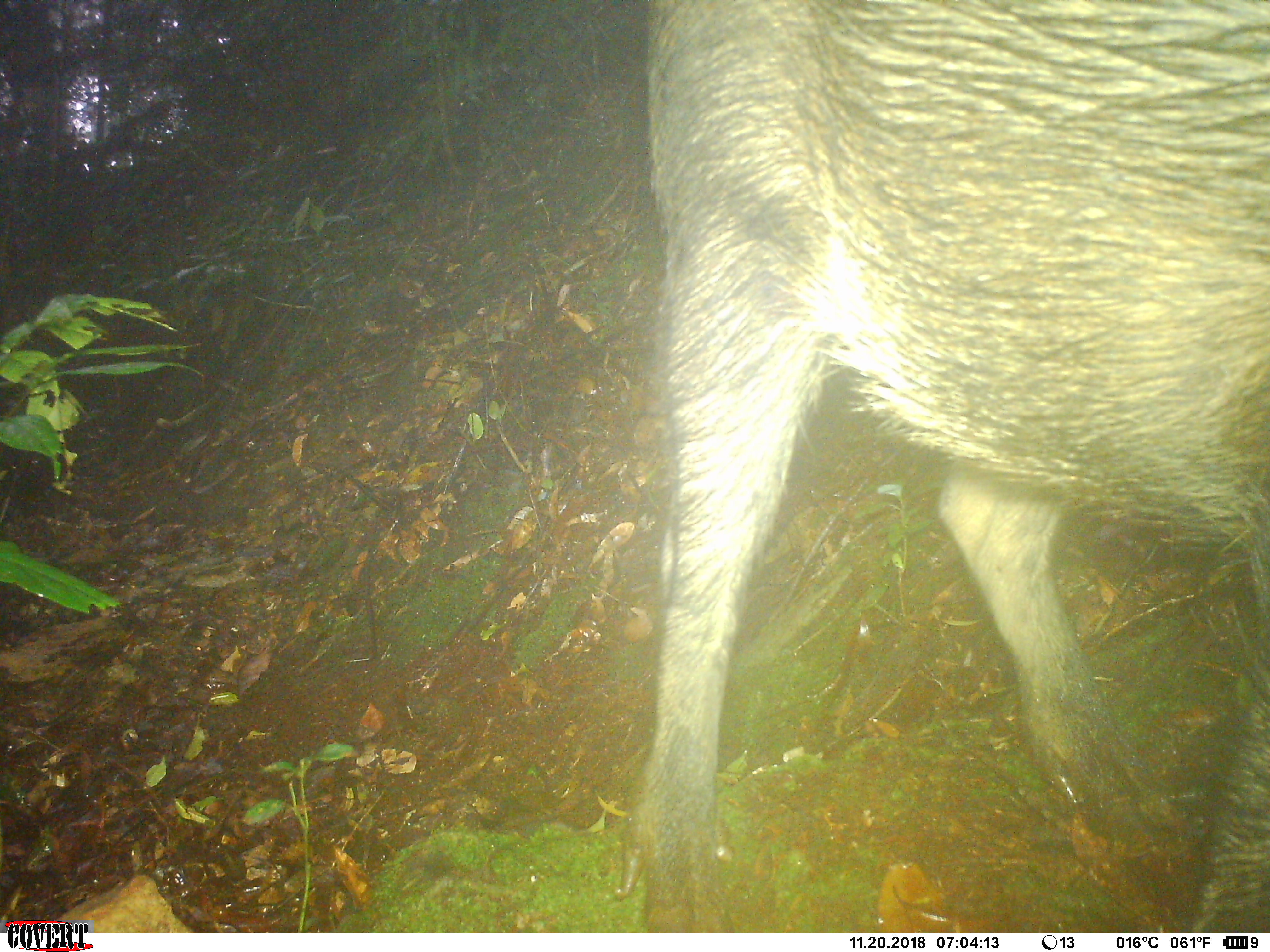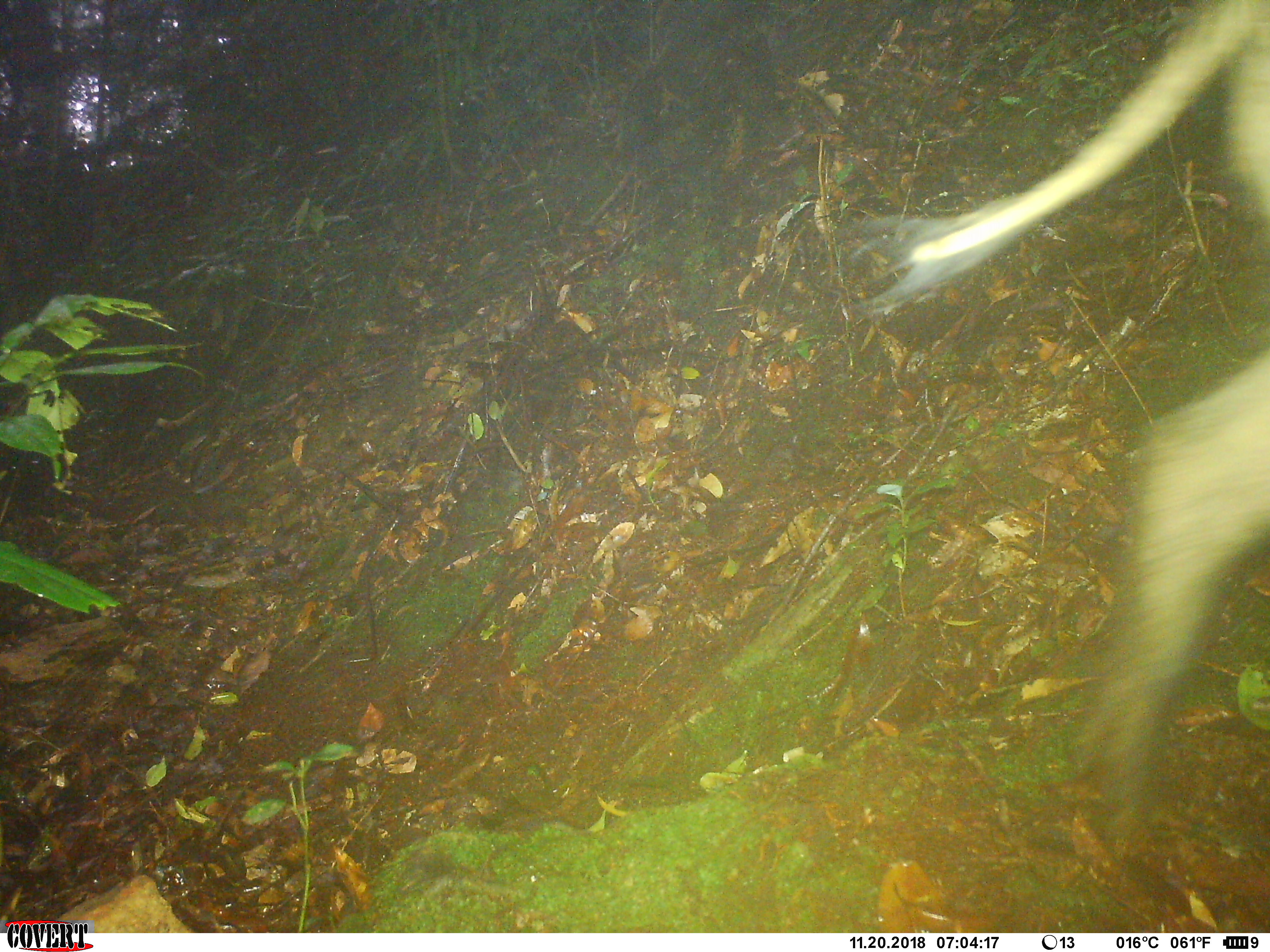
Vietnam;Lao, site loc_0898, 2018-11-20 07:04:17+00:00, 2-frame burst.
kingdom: Animalia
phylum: Chordata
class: Mammalia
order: Artiodactyla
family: Suidae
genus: Sus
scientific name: Sus scrofa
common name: eurasian wild pig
Eurasian wild pig (Sus scrofa). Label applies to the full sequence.